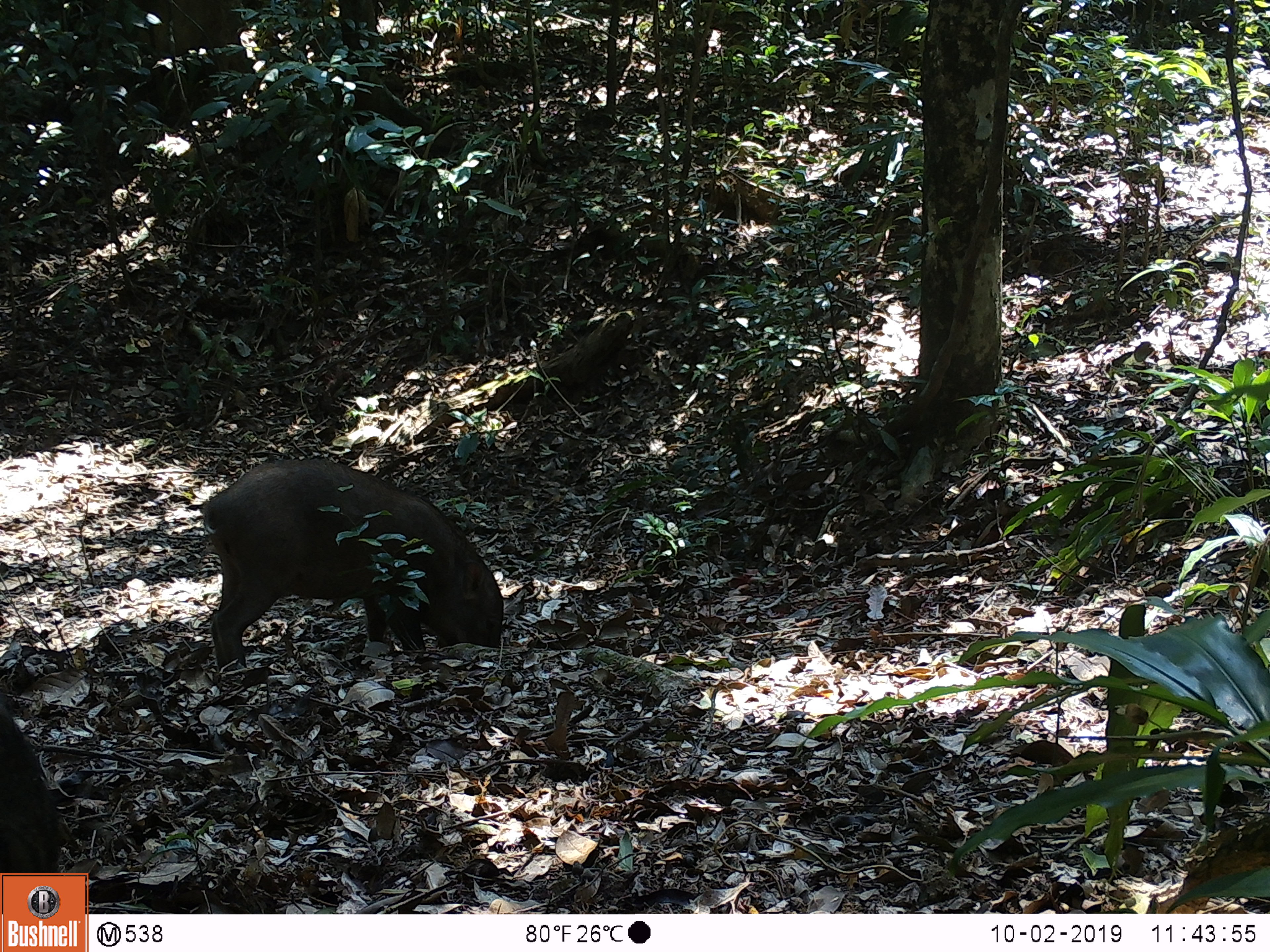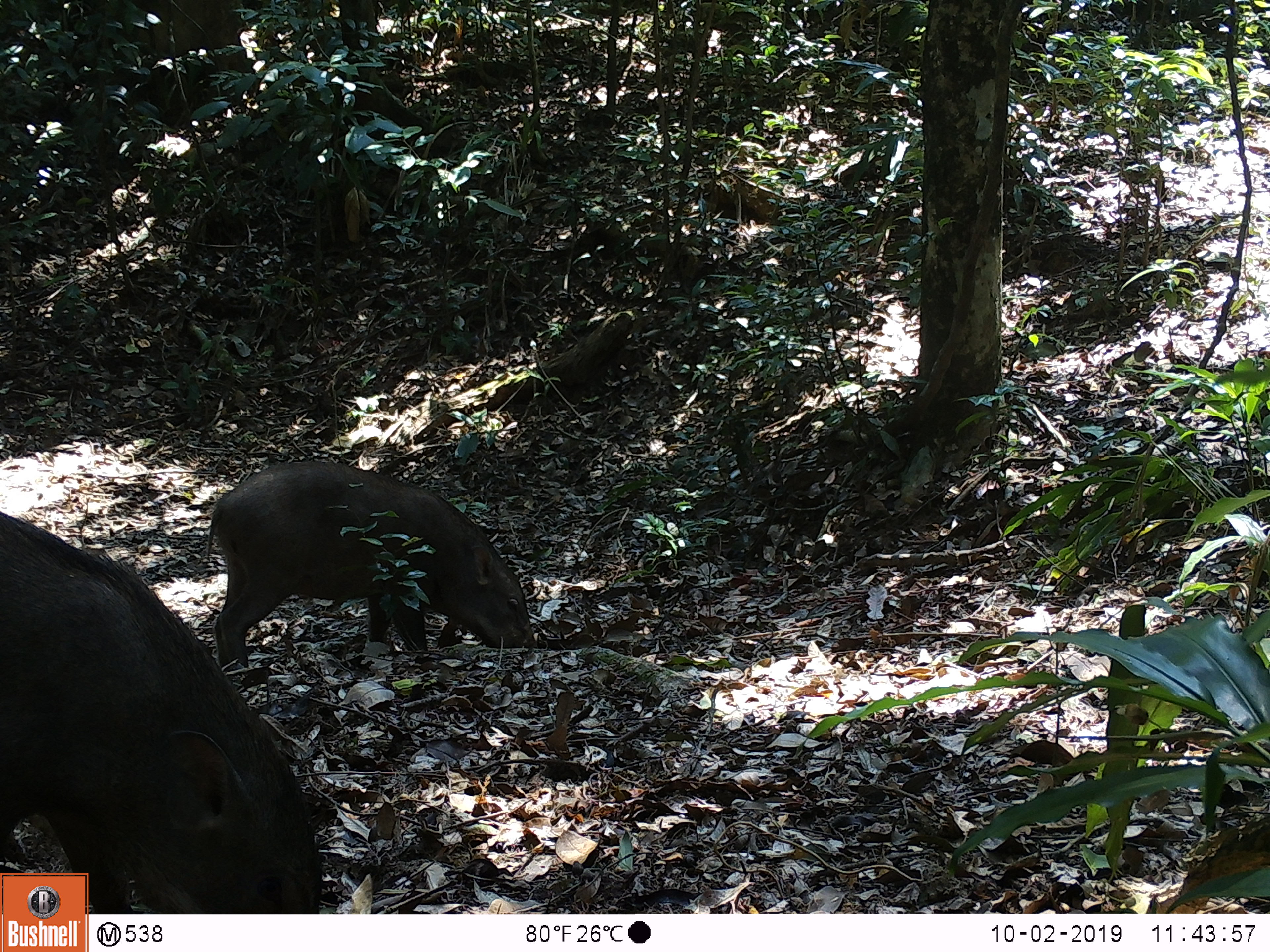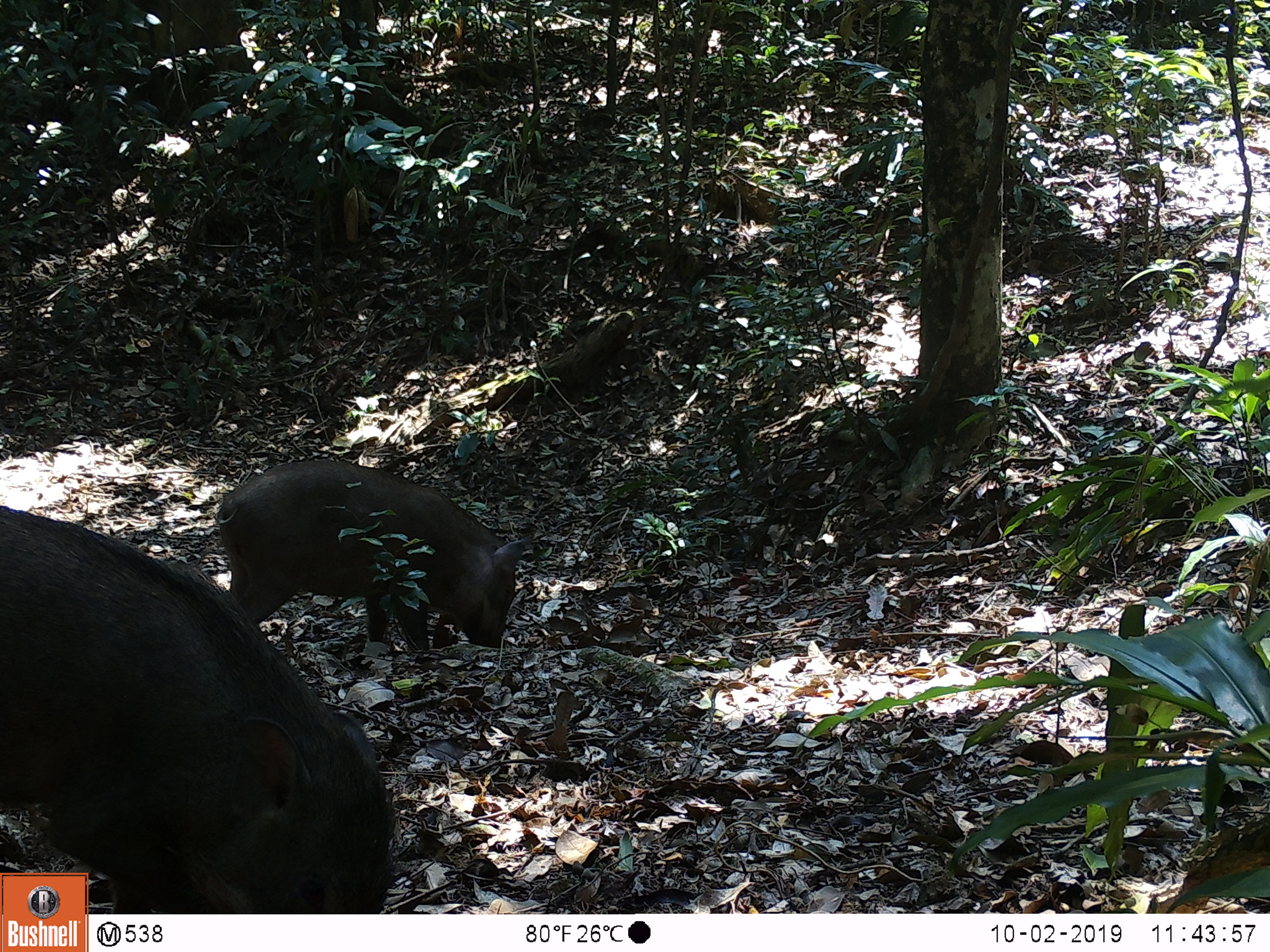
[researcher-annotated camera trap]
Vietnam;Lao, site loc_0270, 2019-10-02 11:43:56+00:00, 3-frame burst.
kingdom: Animalia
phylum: Chordata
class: Mammalia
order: Artiodactyla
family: Suidae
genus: Sus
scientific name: Sus scrofa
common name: eurasian wild pig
Eurasian wild pig (Sus scrofa). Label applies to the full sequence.